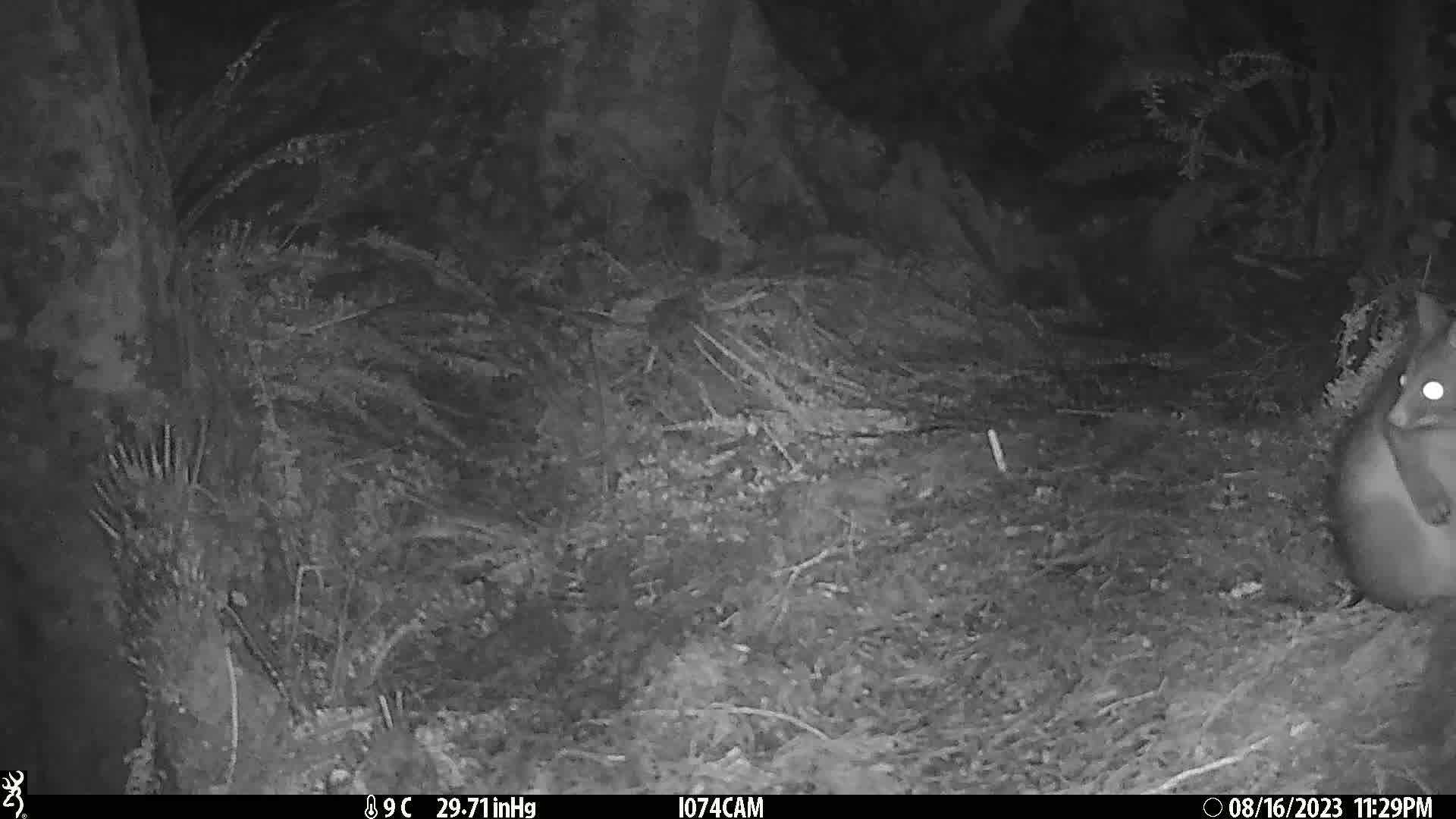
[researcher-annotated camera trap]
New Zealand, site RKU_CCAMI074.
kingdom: Animalia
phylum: Chordata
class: Mammalia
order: Diprotodontia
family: Phalangeridae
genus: Trichosurus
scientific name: Trichosurus vulpecula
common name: common brushtail possum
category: possum